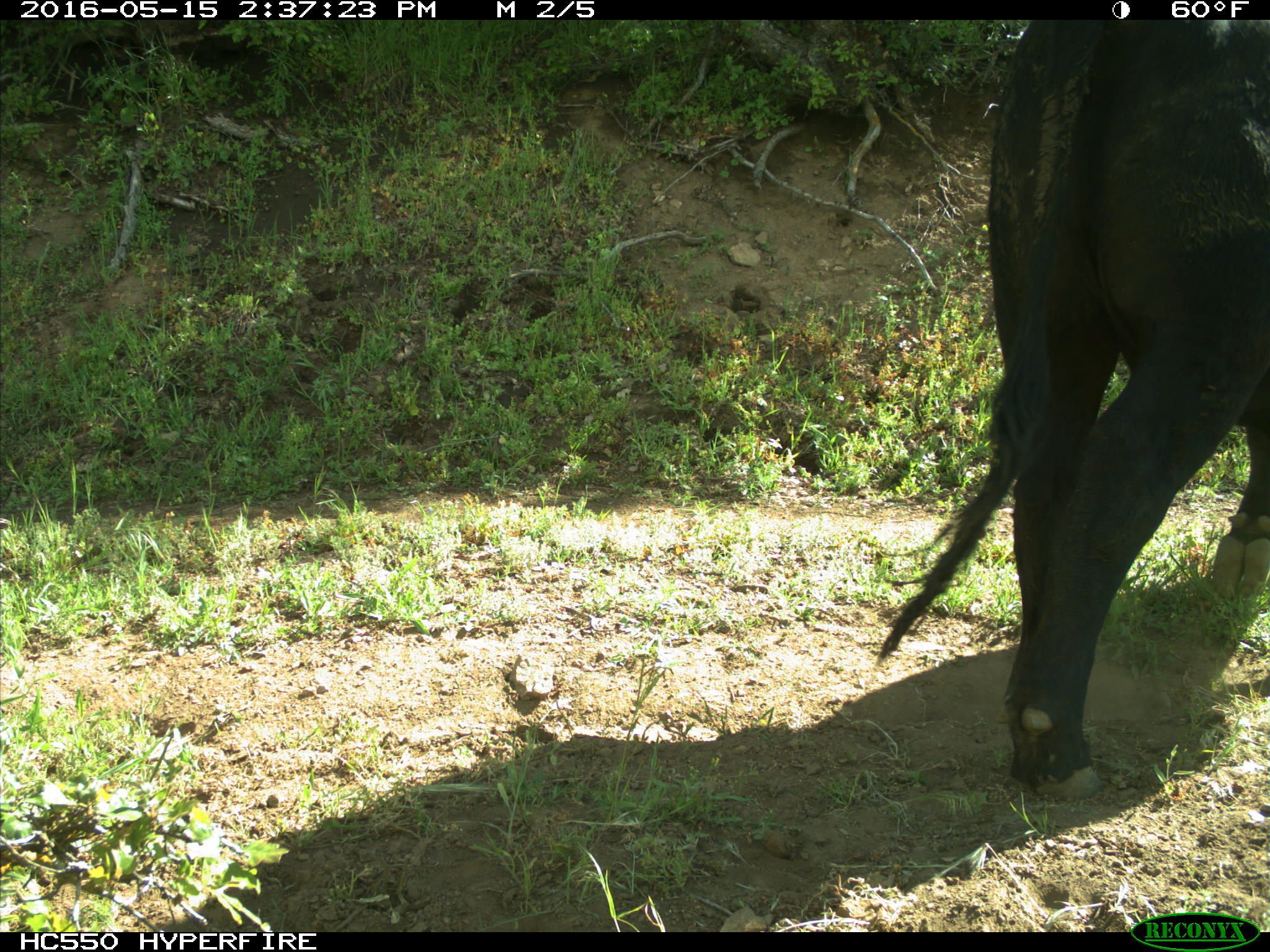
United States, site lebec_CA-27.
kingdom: Animalia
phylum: Chordata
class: Mammalia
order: Artiodactyla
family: Bovidae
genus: Bos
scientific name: Bos taurus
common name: domestic cow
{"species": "Bos taurus (domestic cow)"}